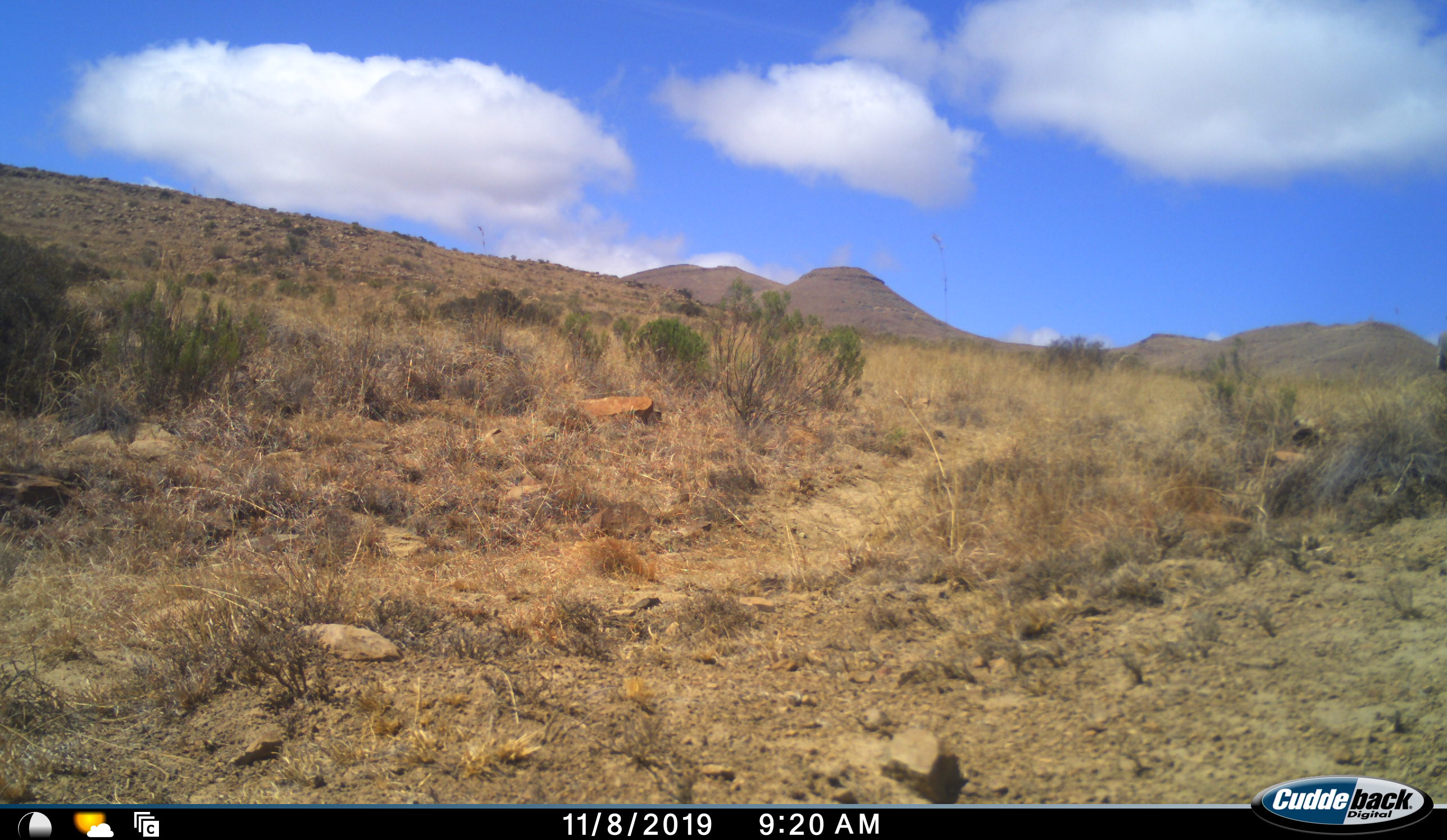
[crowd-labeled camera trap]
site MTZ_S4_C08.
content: unidentified animal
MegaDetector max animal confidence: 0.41